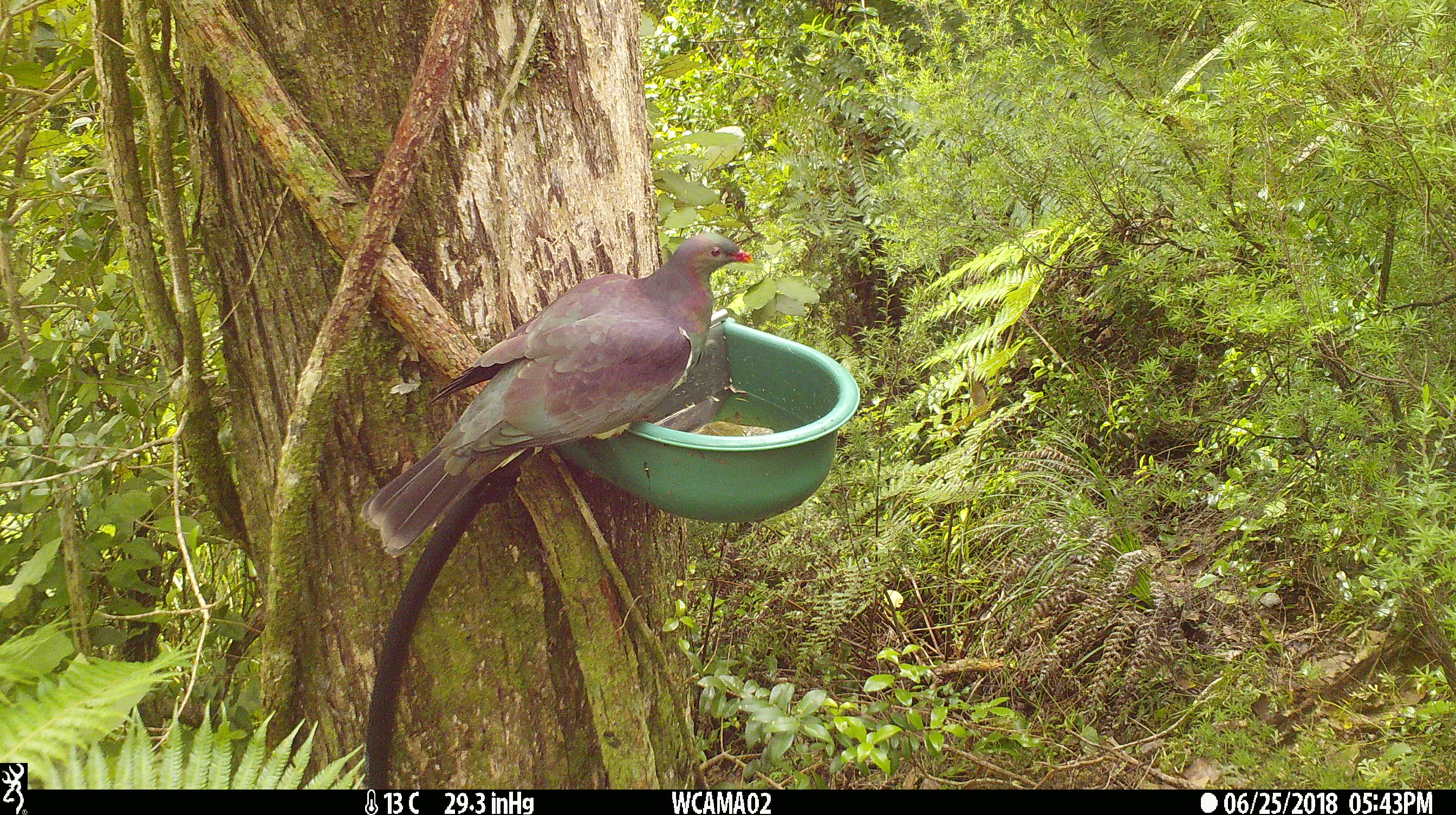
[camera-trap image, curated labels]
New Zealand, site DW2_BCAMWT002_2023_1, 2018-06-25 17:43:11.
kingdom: Animalia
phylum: Chordata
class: Aves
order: Columbiformes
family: Columbidae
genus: Hemiphaga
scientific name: Hemiphaga novaeseelandiae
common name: new zealand pigeon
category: kereru